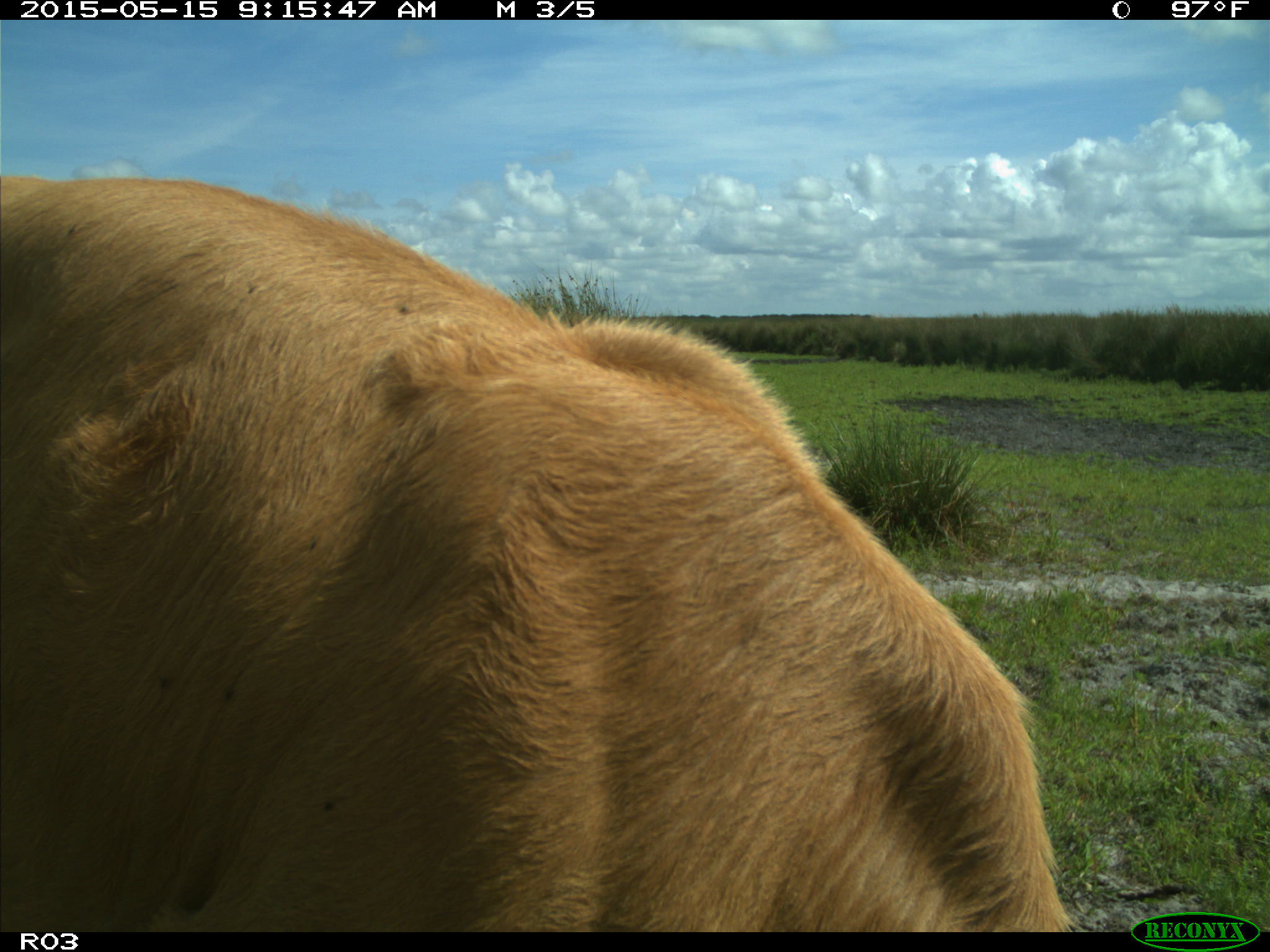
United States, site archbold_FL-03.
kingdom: Animalia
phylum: Chordata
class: Mammalia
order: Artiodactyla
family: Bovidae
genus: Bos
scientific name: Bos taurus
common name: domestic cow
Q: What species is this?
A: Bos taurus (domestic cow).